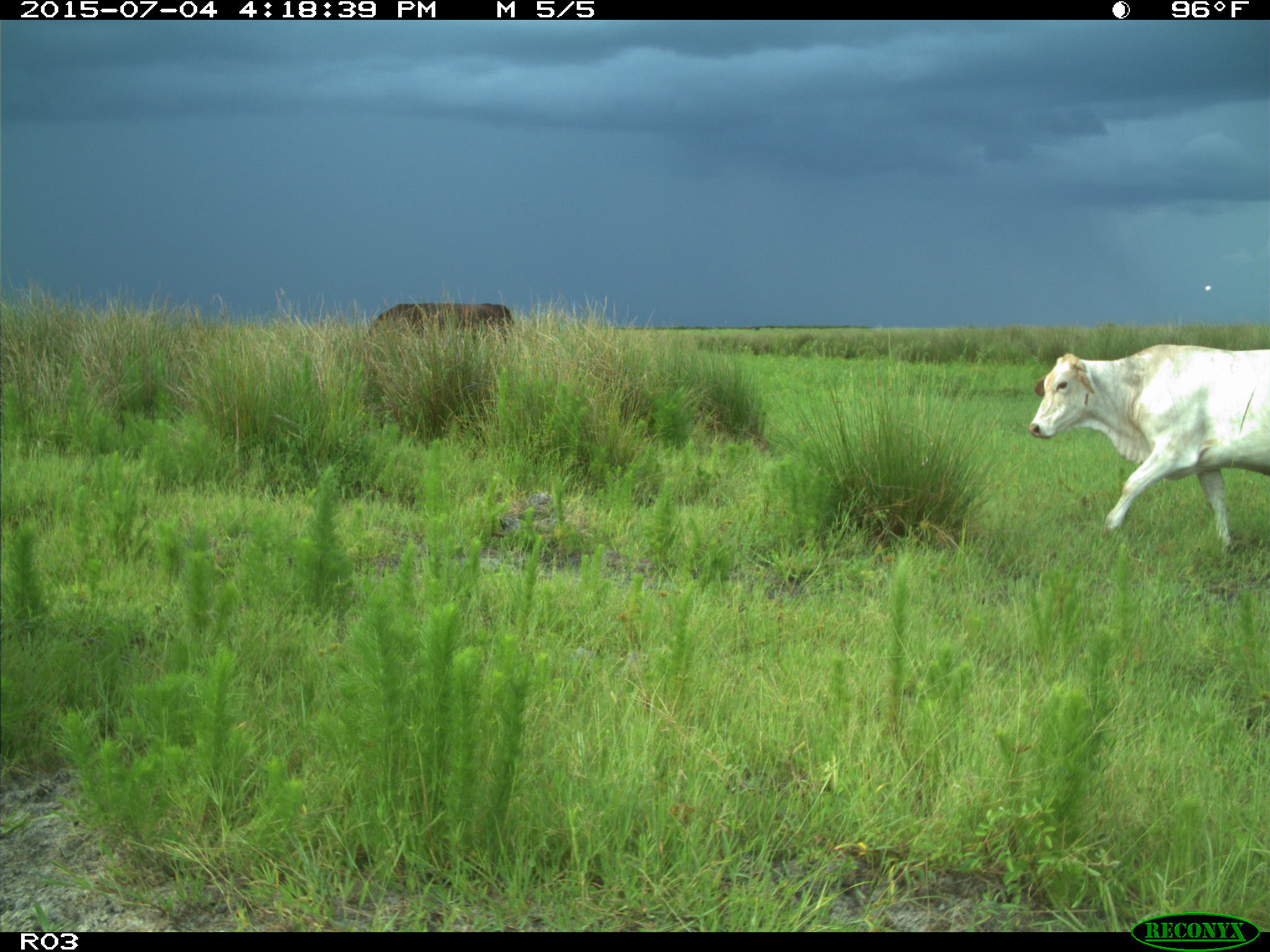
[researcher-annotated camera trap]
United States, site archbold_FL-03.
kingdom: Animalia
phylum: Chordata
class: Mammalia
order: Artiodactyla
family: Bovidae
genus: Bos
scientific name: Bos taurus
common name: domestic cow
Bos taurus (domestic cow).